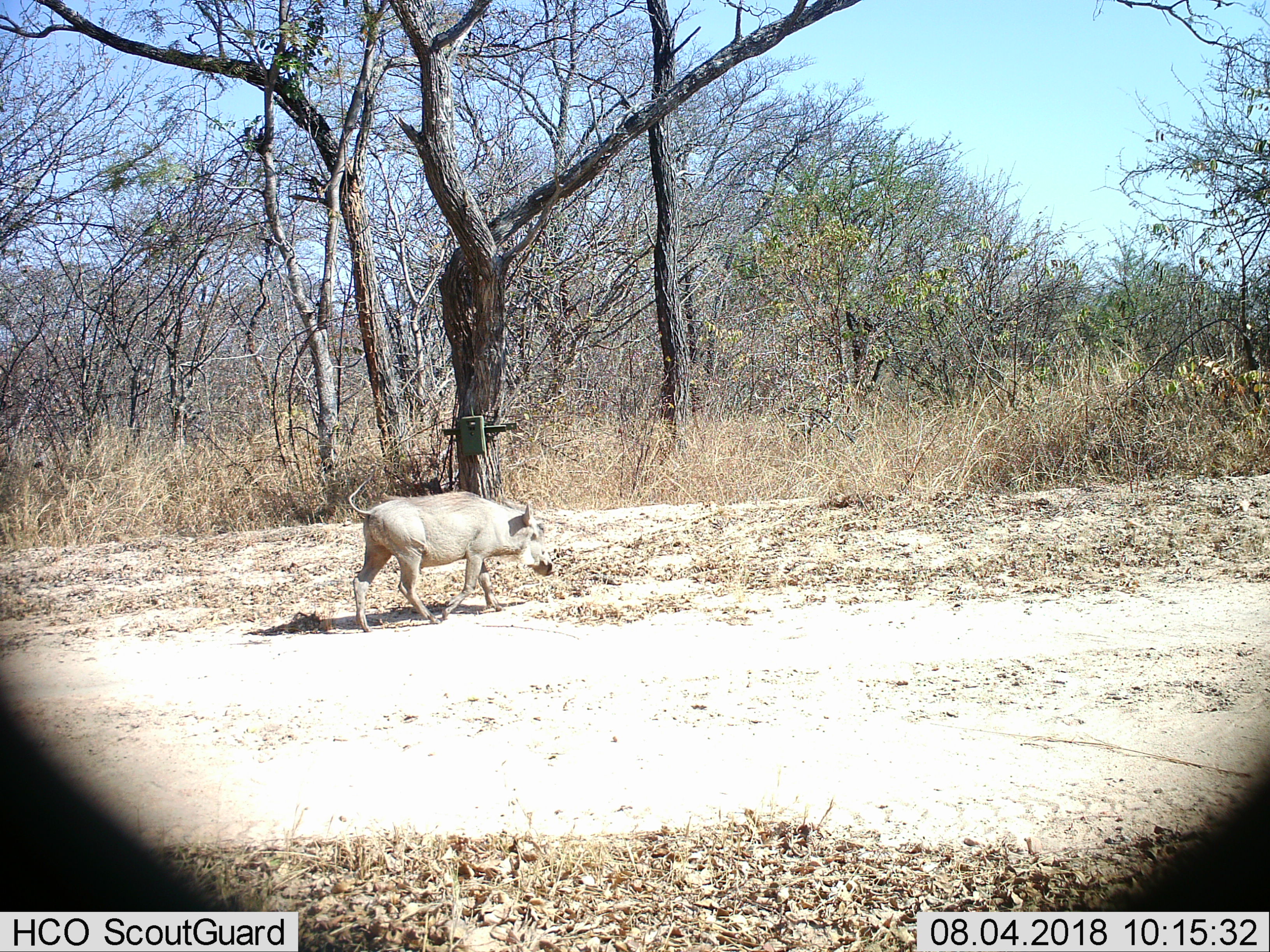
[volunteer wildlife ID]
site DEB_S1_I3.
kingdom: Animalia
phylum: Chordata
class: Mammalia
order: Artiodactyla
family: Suidae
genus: Phacochoerus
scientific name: Phacochoerus africanus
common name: warthog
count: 1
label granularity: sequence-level